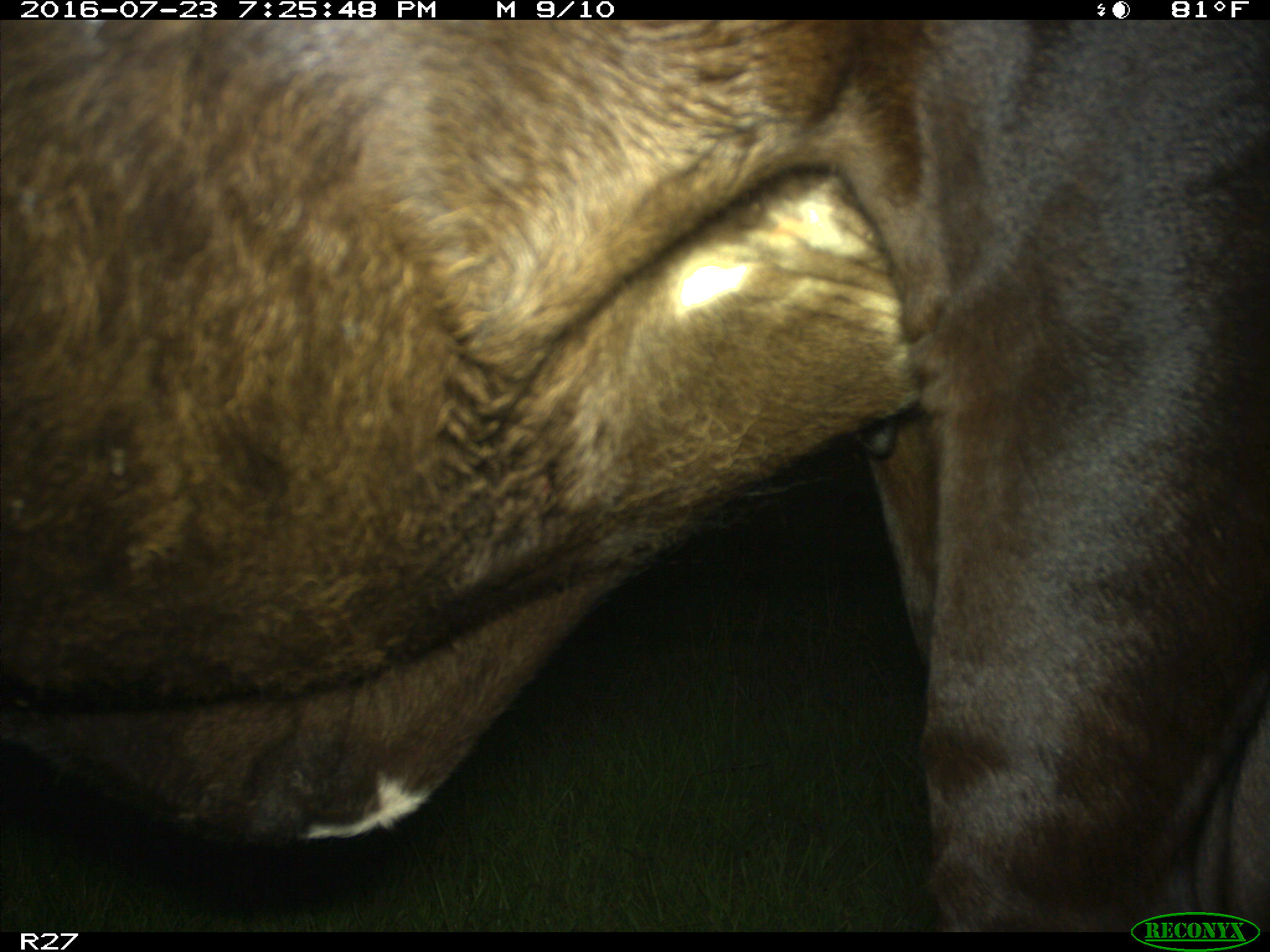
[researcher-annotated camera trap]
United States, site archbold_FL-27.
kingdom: Animalia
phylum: Chordata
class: Mammalia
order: Artiodactyla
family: Bovidae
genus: Bos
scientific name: Bos taurus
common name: domestic cow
Bos taurus (domestic cow).